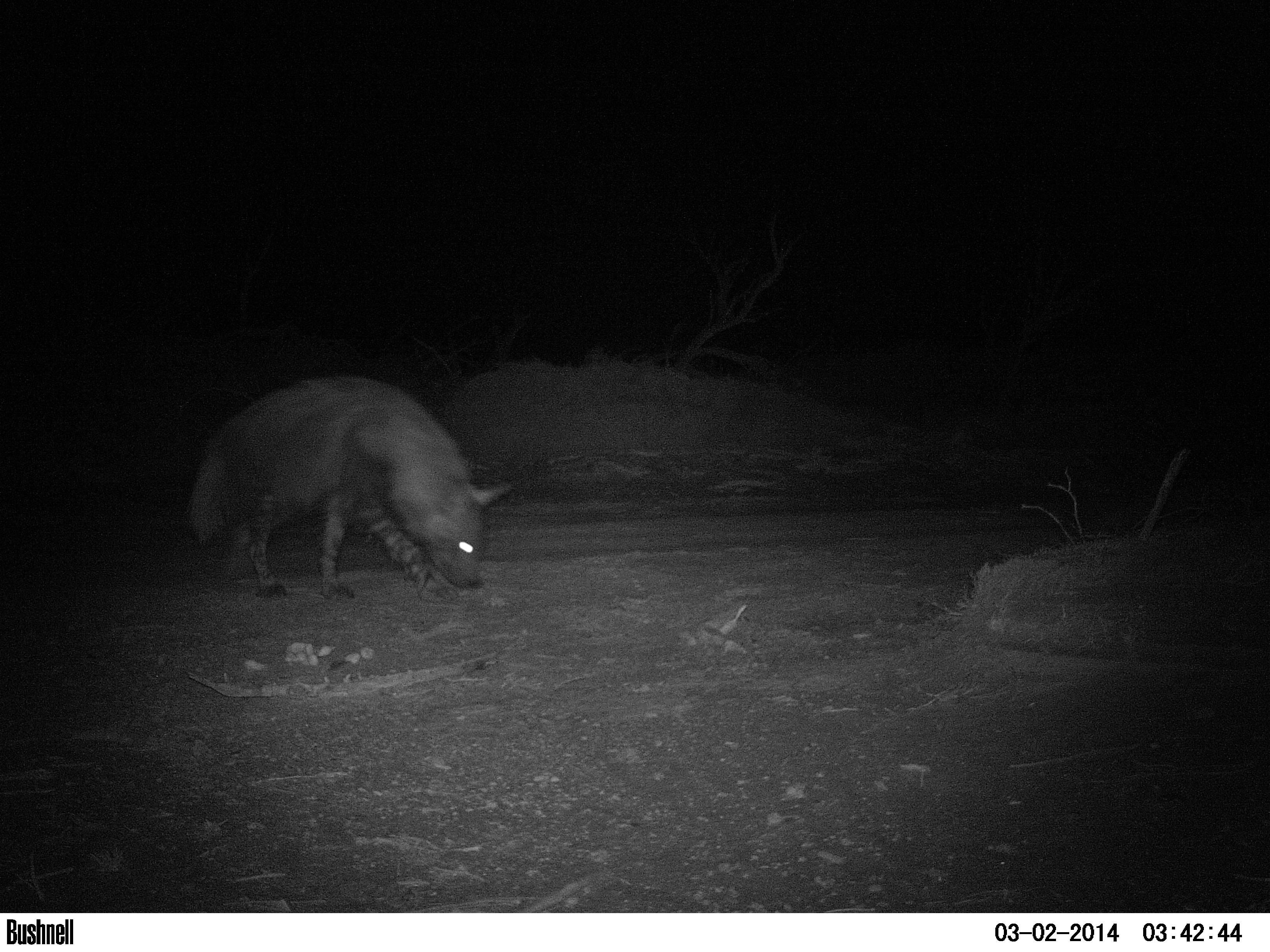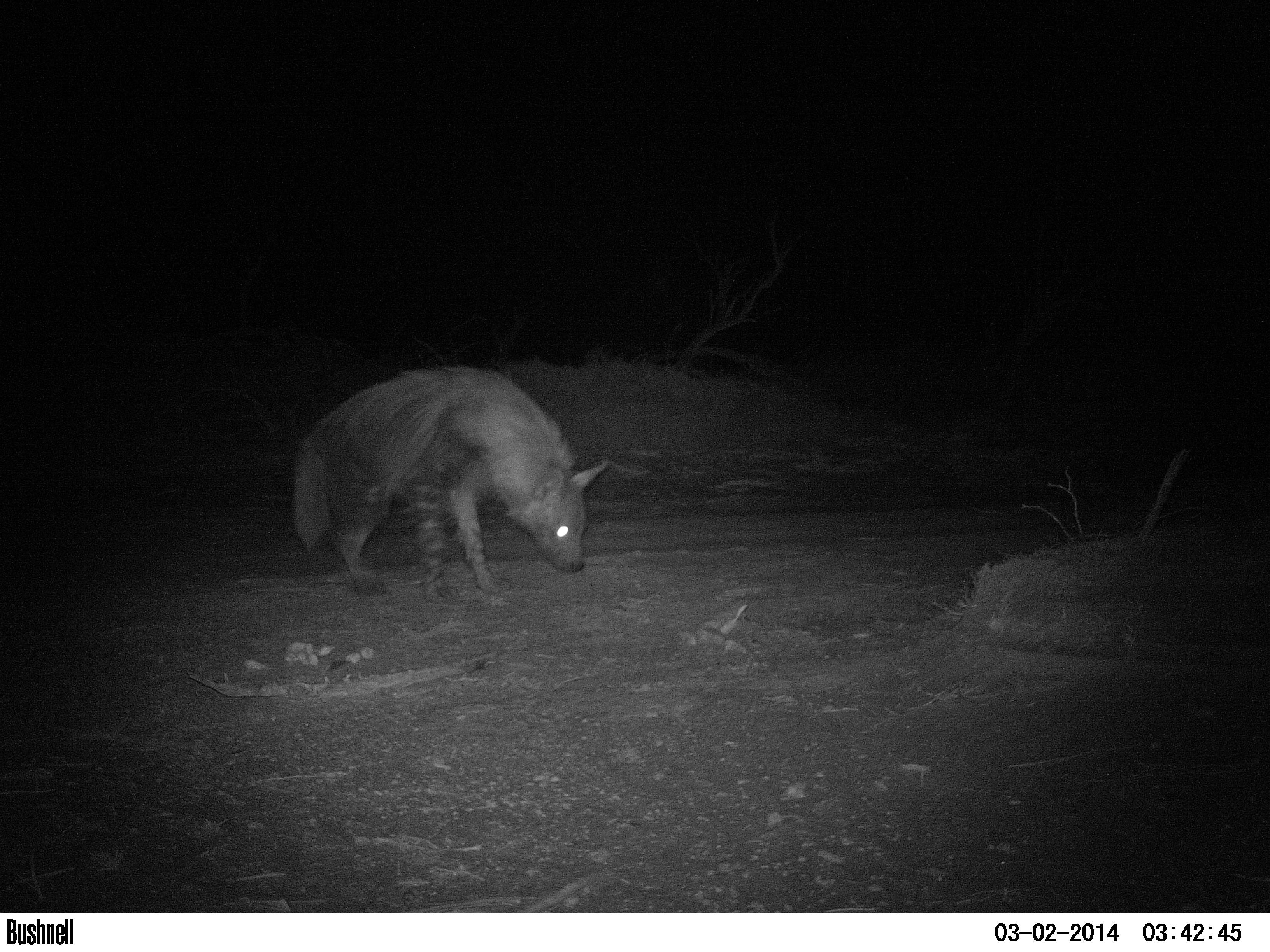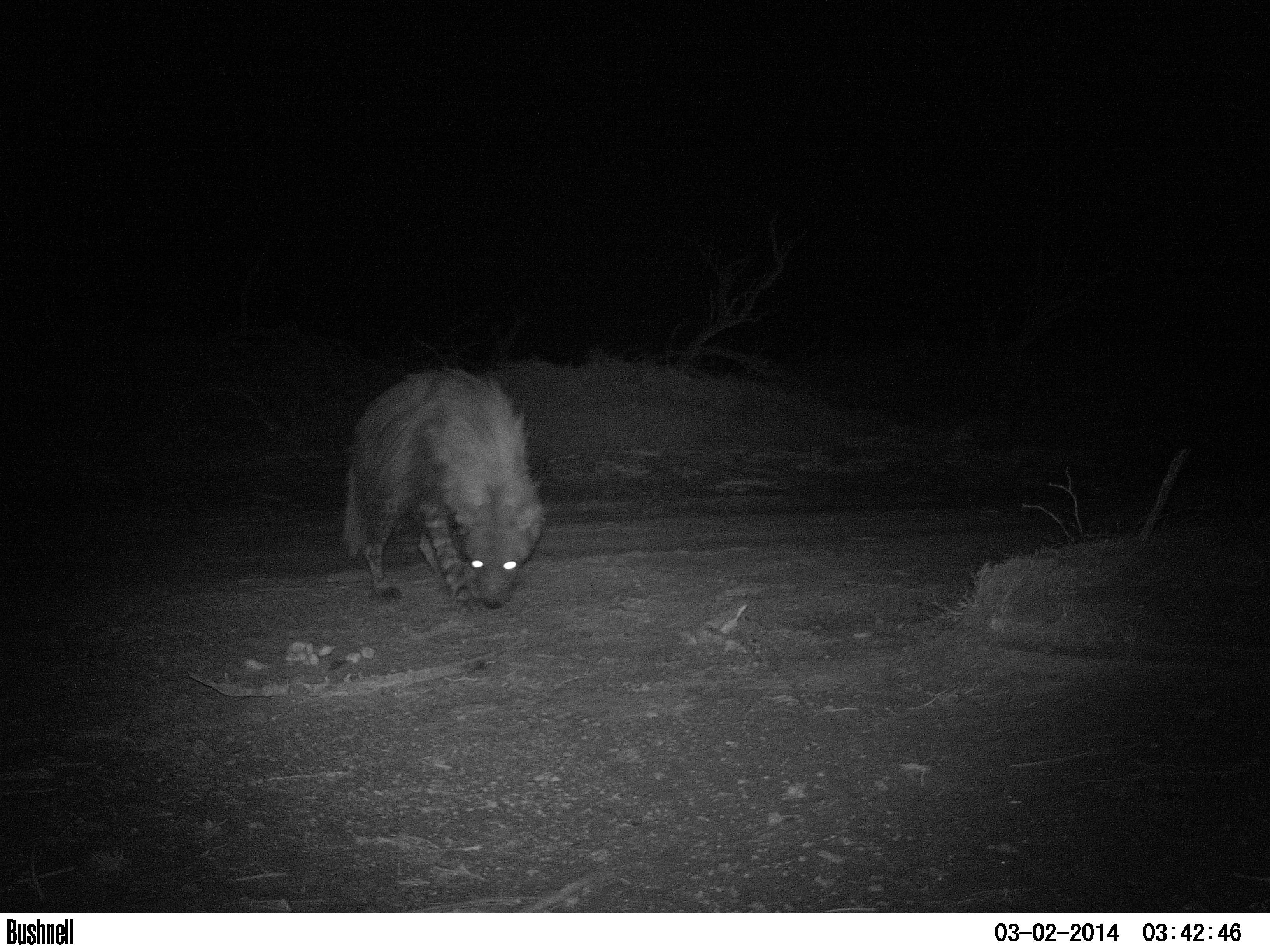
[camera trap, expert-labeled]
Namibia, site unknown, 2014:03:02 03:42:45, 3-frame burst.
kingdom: Animalia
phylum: Chordata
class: Mammalia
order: Carnivora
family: Hyaenidae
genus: Parahyaena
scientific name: Parahyaena brunnea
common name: brown hyena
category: hyaena brunnea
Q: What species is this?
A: Hyaena brunnea (brown hyena) (Parahyaena brunnea).